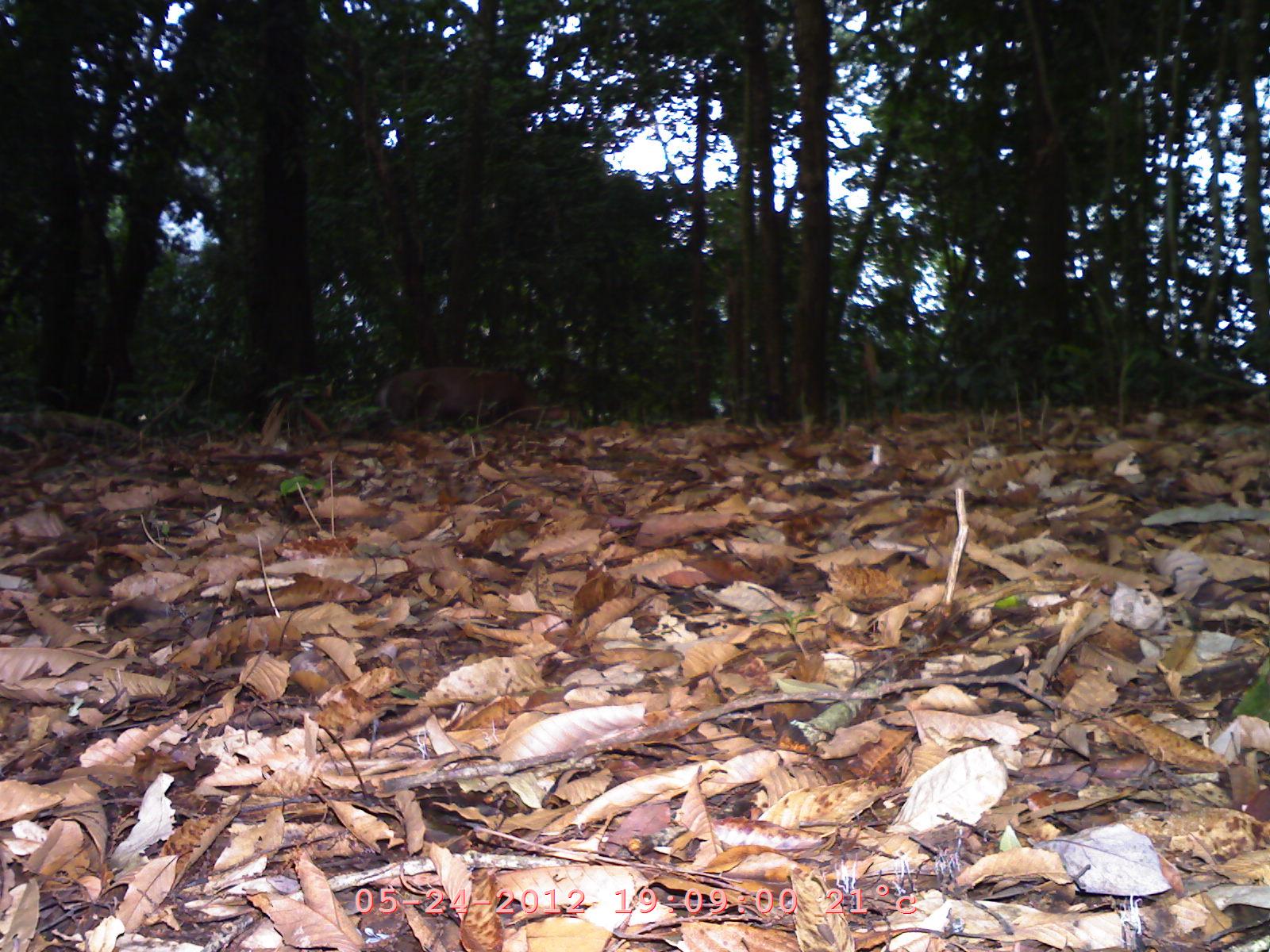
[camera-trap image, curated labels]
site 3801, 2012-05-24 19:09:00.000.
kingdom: Animalia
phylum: Chordata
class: Mammalia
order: Artiodactyla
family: Cervidae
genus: Muntiacus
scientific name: Muntiacus muntjak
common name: southern red muntjac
Muntiacus muntjak (southern red muntjac), count 1.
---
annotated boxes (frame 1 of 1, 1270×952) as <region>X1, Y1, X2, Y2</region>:
muntiacus muntjak: <region>380, 368, 542, 431</region>